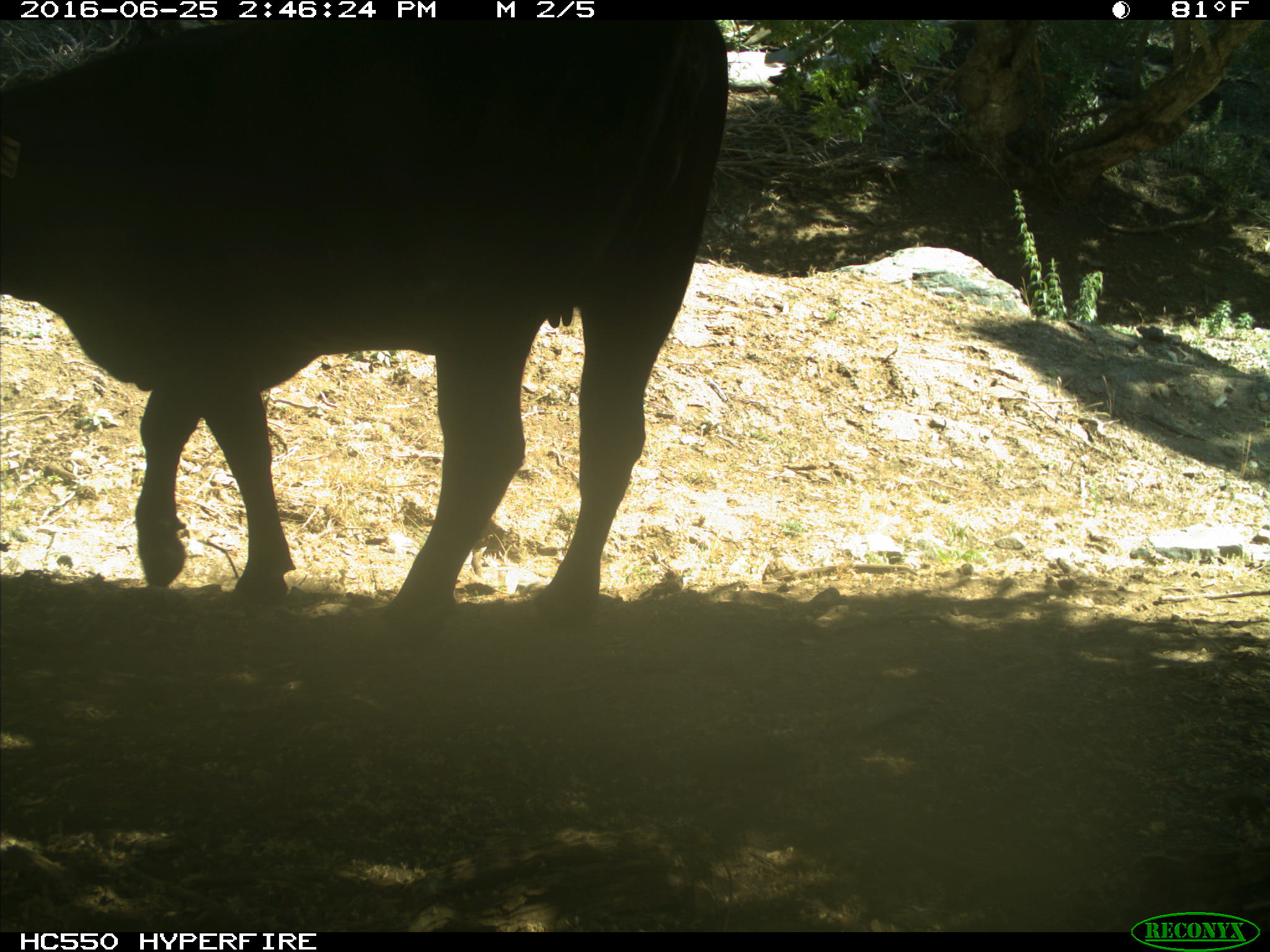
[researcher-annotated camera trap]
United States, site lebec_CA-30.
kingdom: Animalia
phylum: Chordata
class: Mammalia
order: Artiodactyla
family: Bovidae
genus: Bos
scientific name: Bos taurus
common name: domestic cow